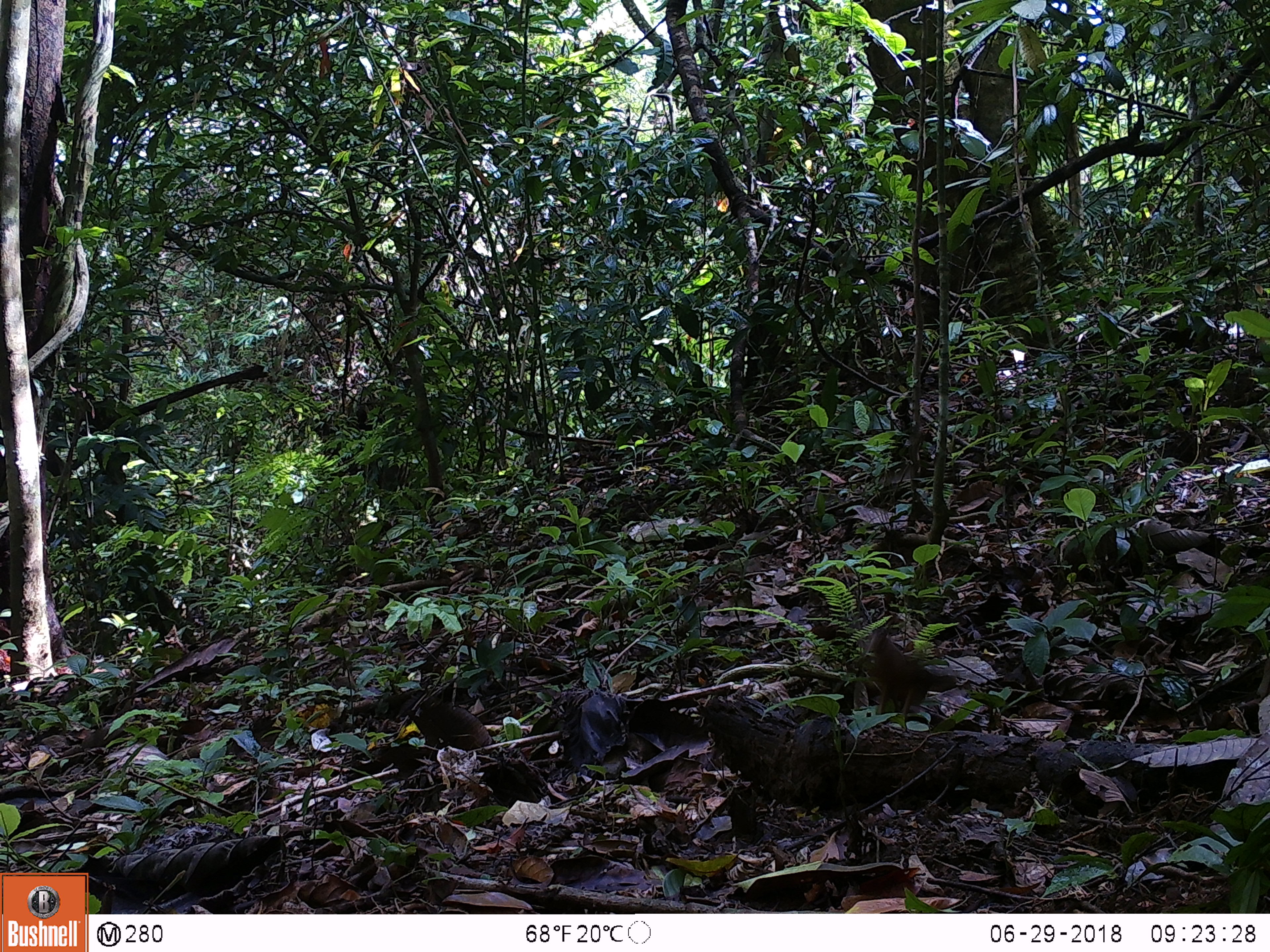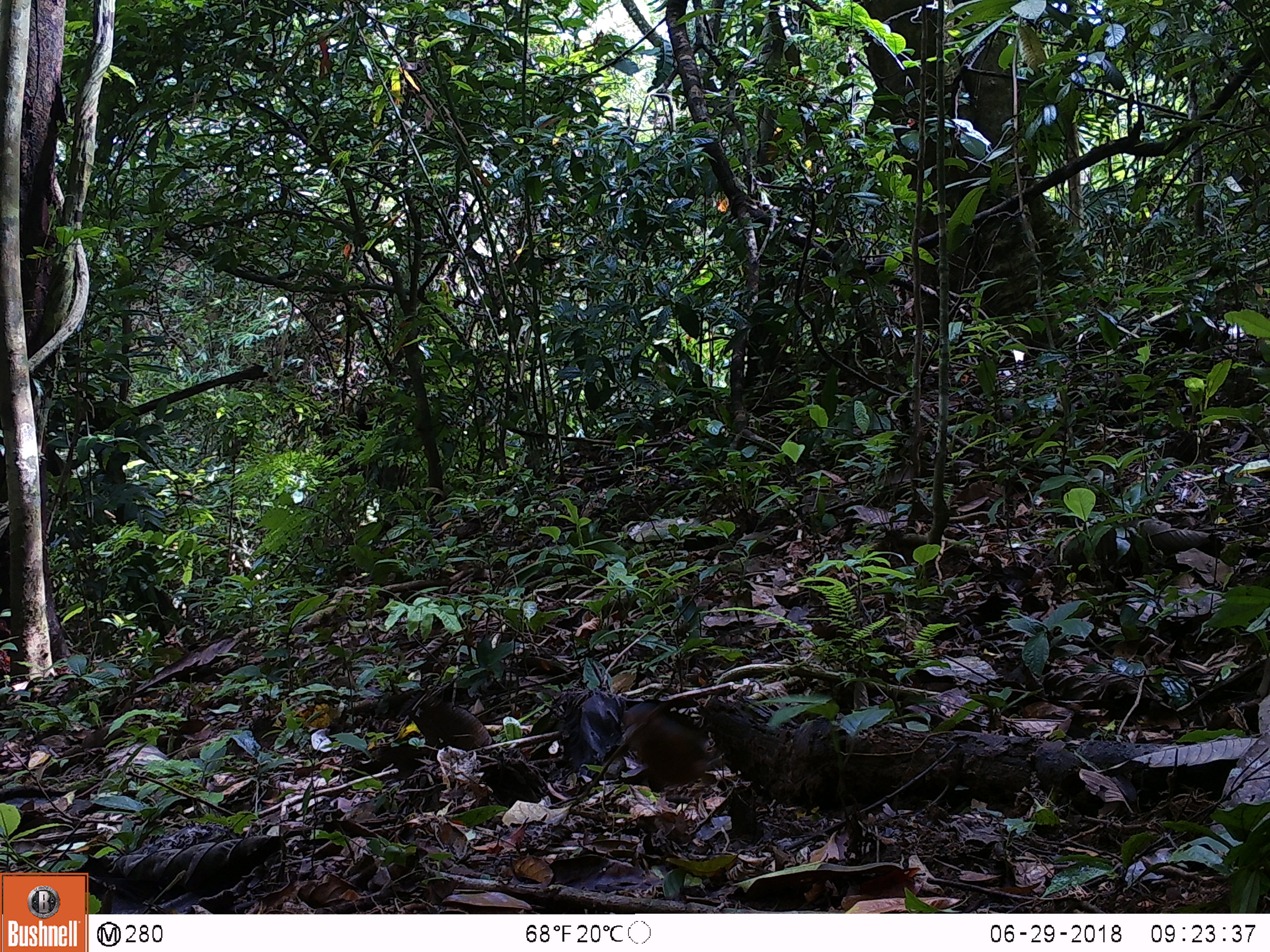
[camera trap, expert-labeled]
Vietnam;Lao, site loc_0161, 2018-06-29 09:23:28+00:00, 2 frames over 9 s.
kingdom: Animalia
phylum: Chordata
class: Aves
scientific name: Aves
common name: bird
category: unidentified bird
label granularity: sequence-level